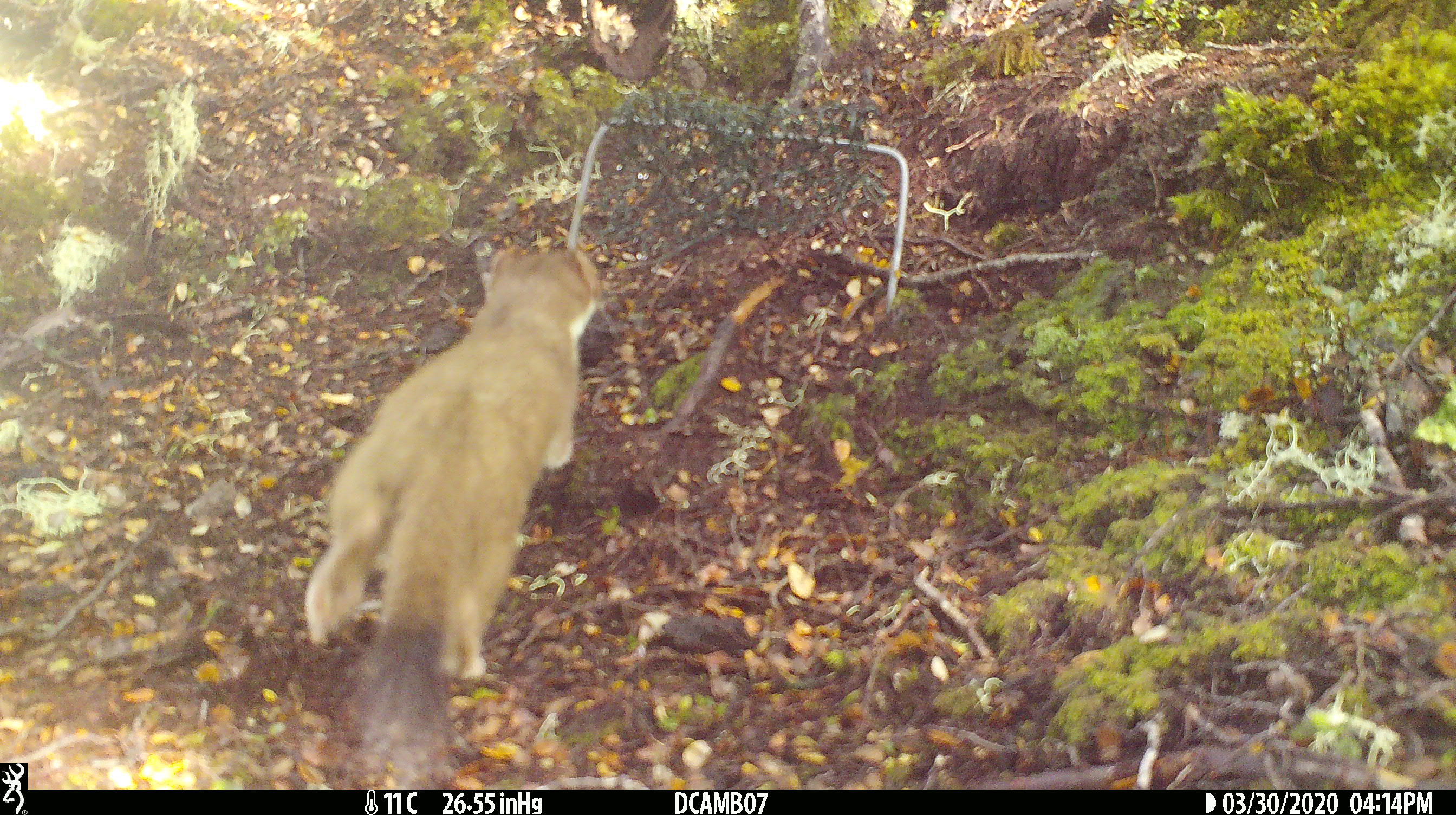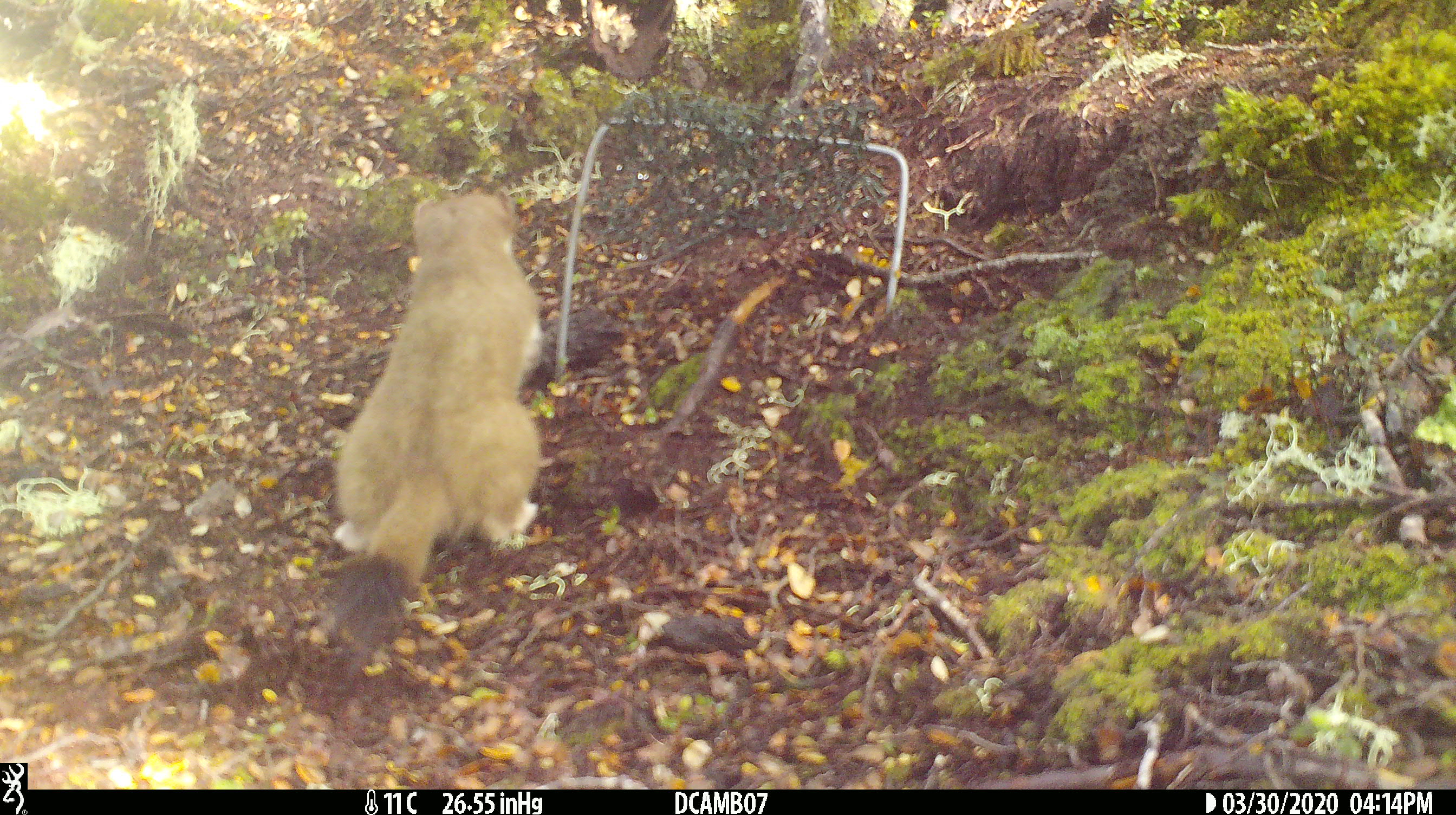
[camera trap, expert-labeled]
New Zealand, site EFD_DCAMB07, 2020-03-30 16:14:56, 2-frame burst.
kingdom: Animalia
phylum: Chordata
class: Mammalia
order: Carnivora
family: Mustelidae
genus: Mustela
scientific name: Mustela erminea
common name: stoat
Stoat (Mustela erminea).